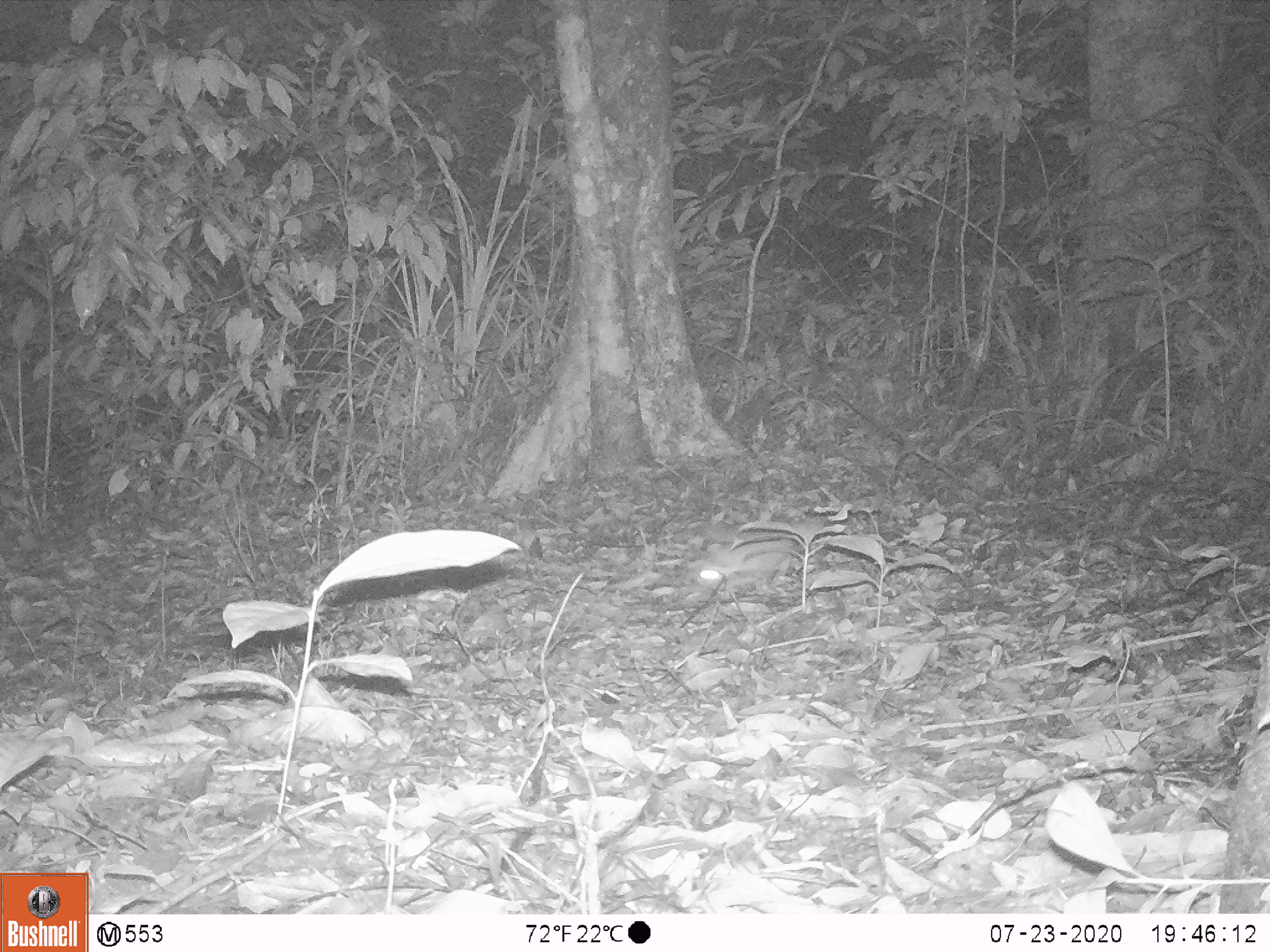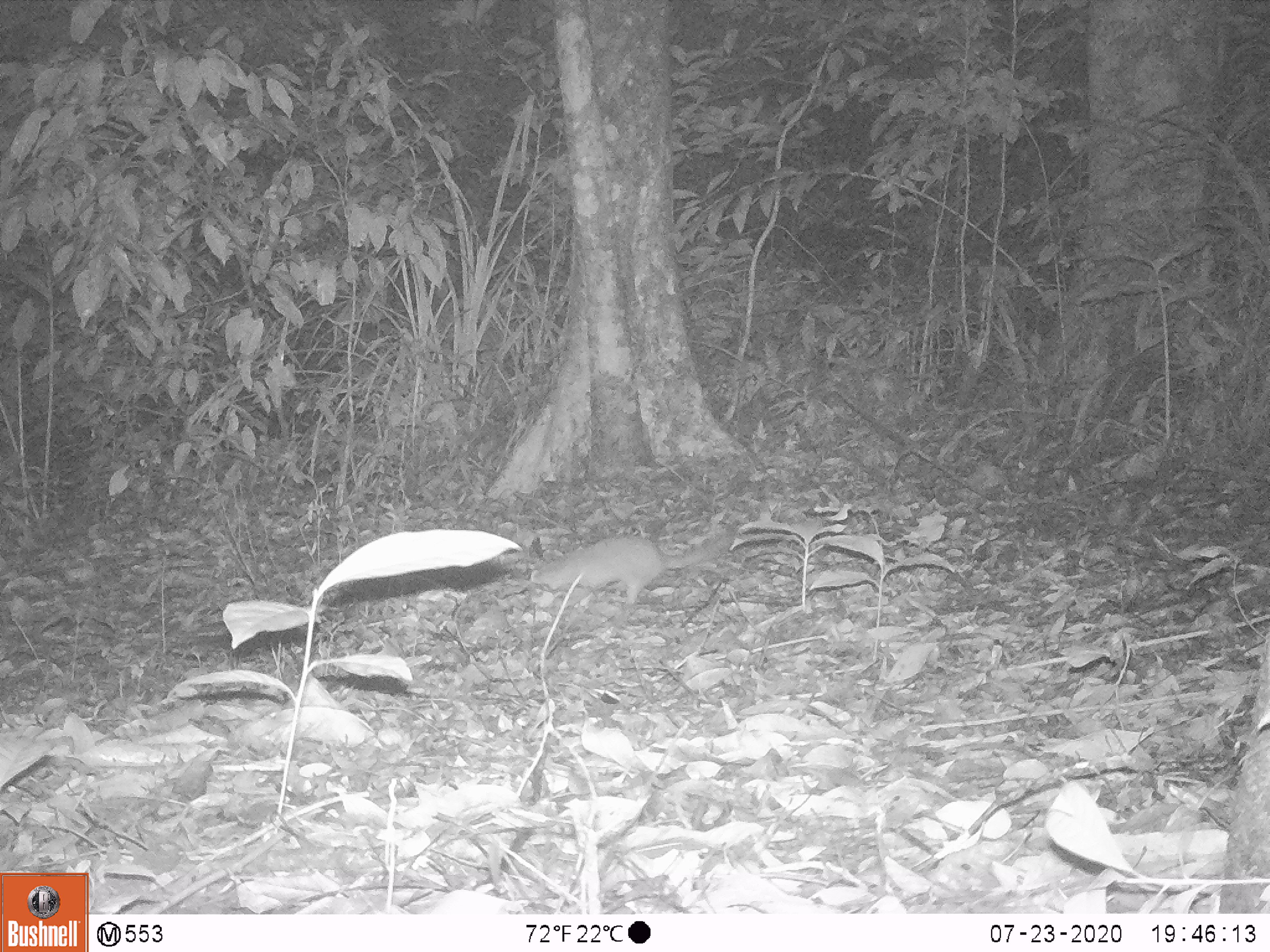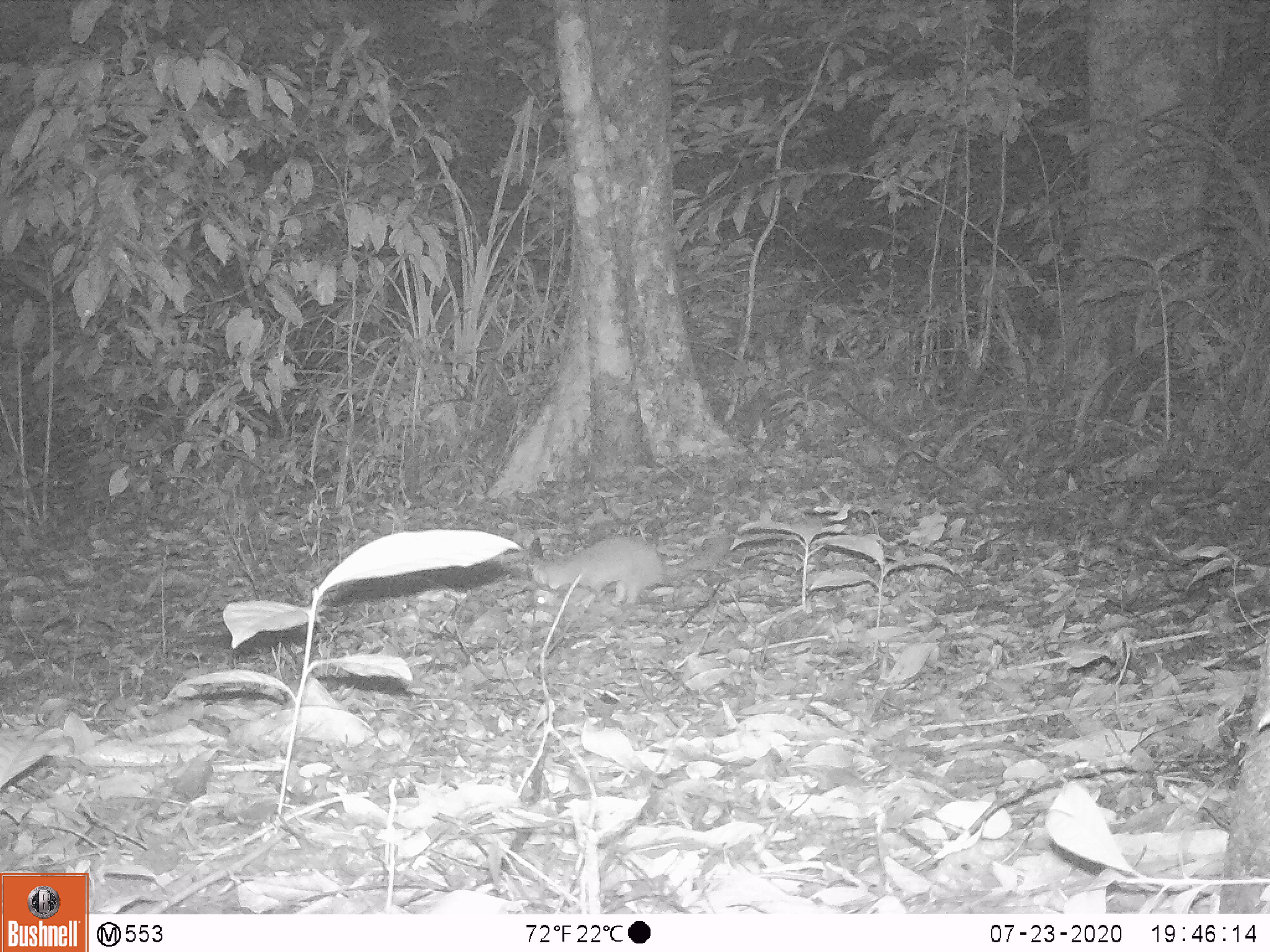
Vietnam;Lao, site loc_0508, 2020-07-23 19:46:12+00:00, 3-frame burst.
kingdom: Animalia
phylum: Chordata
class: Mammalia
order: Carnivora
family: Mustelidae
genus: Melogale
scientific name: Melogale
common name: ferret badger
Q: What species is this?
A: Ferret badger (Melogale).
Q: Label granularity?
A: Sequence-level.